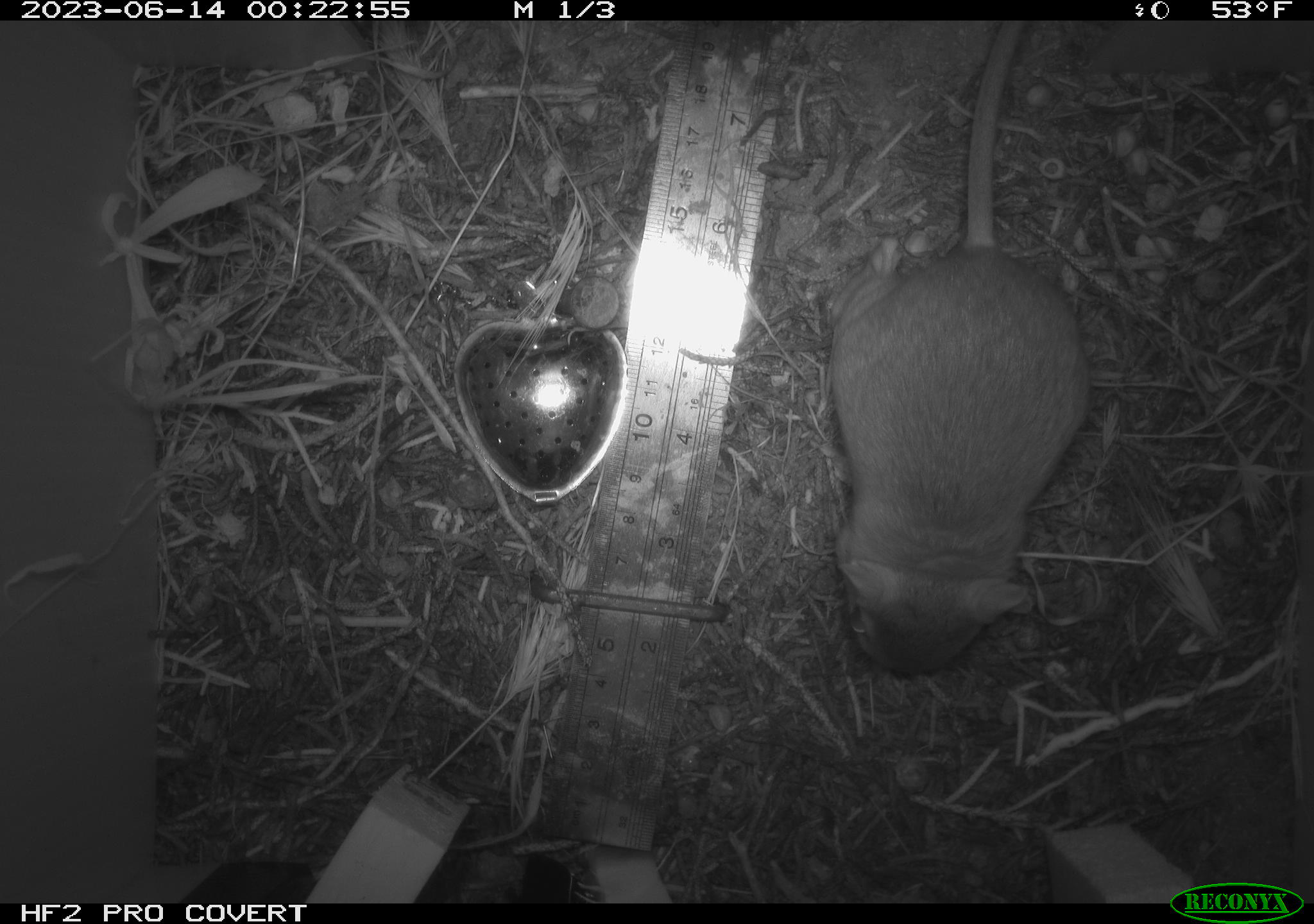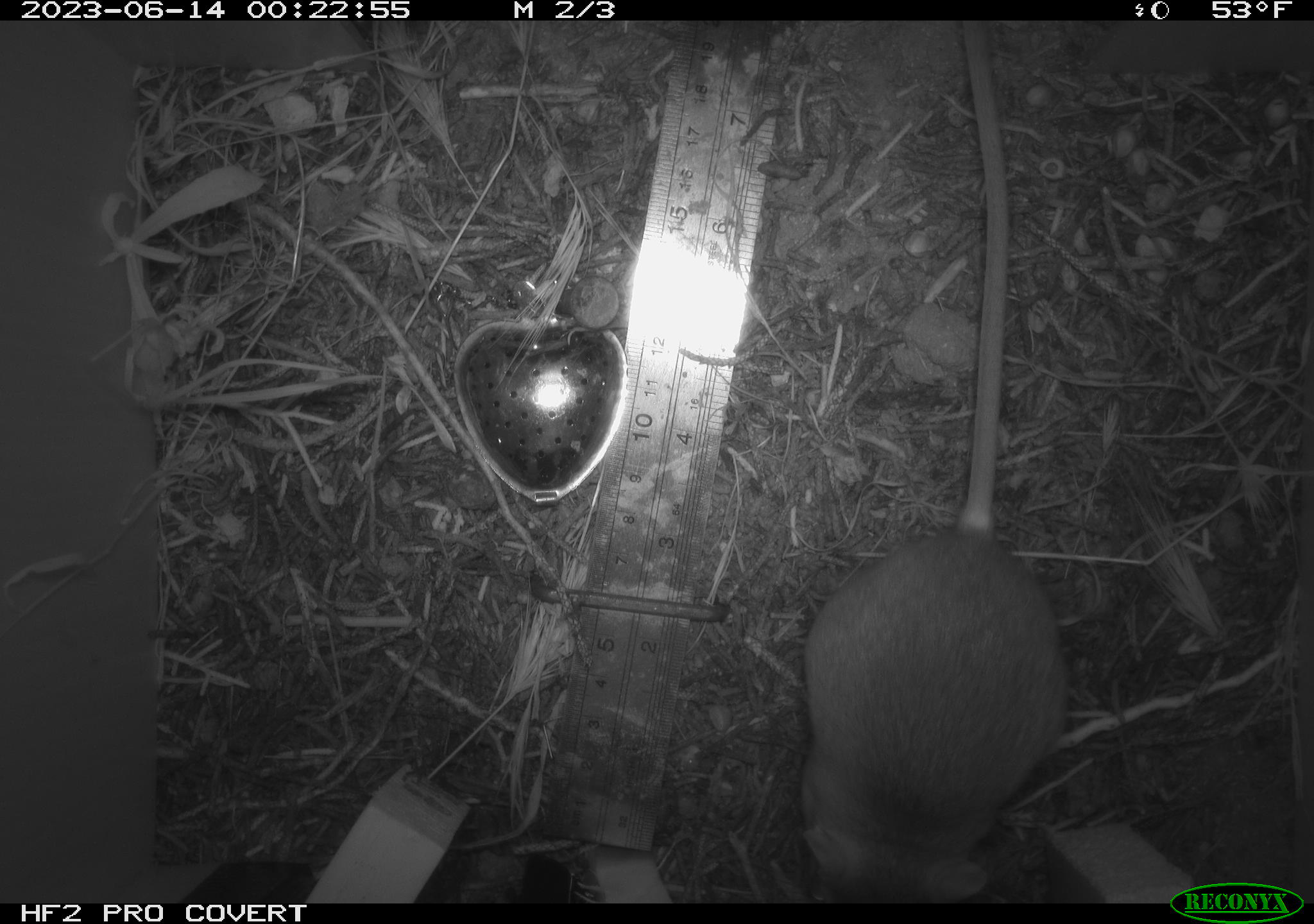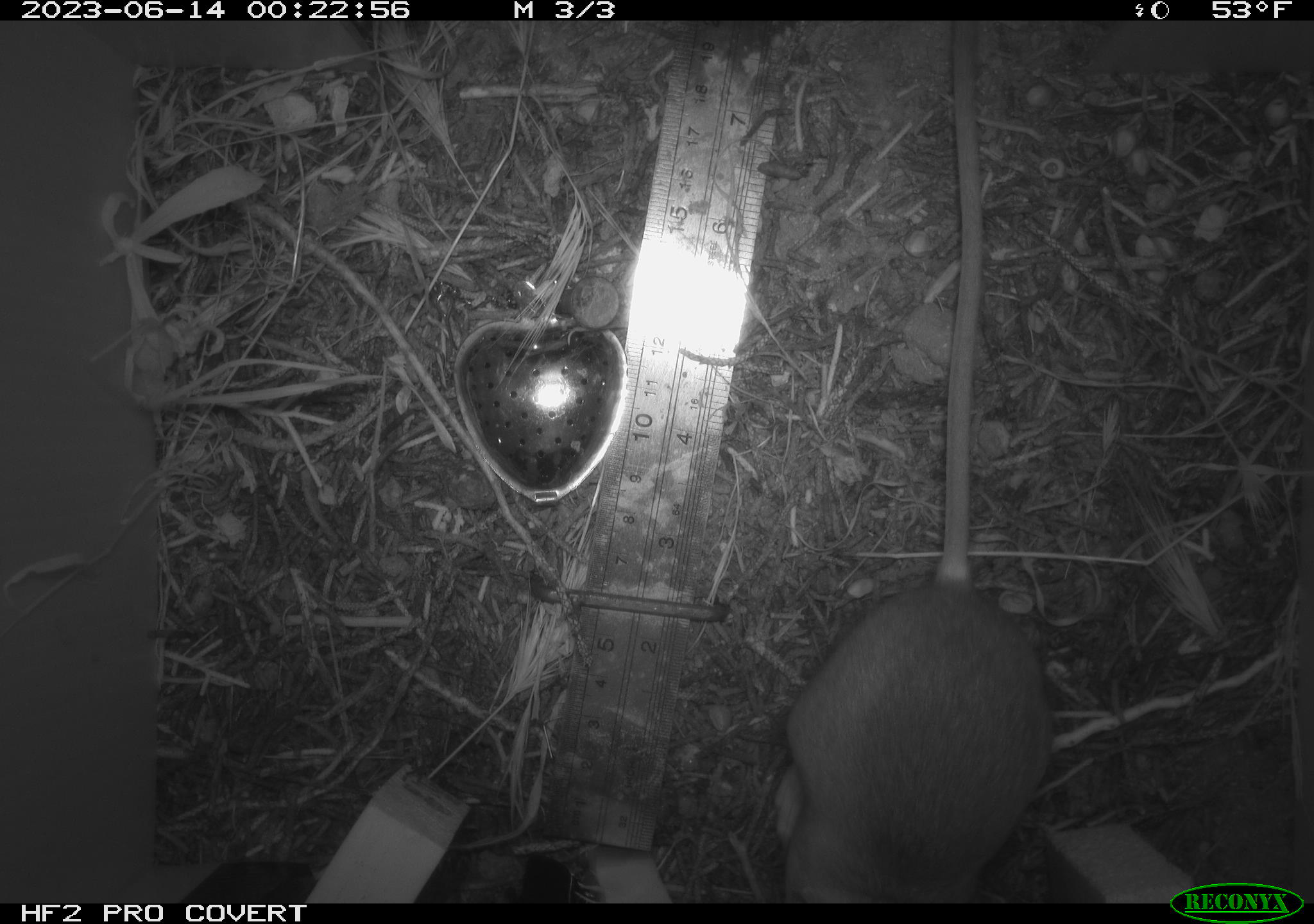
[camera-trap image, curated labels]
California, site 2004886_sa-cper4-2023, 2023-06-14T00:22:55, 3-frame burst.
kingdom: Animalia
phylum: Chordata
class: Mammalia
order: Rodentia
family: Heteromyidae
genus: Dipodomys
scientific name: Dipodomys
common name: kangaroo rats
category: dipodomys species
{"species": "dipodomys species (kangaroo rats) (Dipodomys)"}